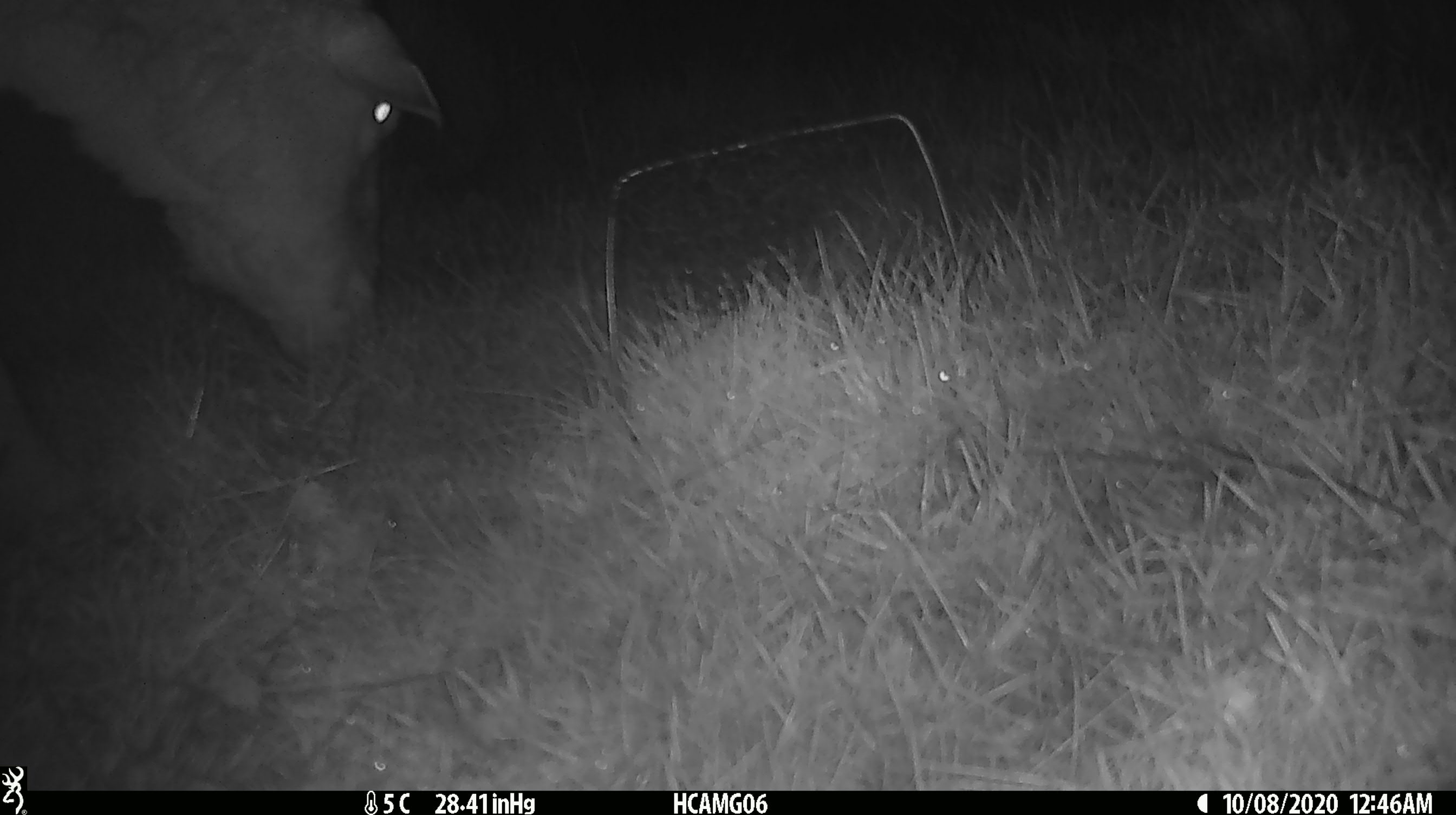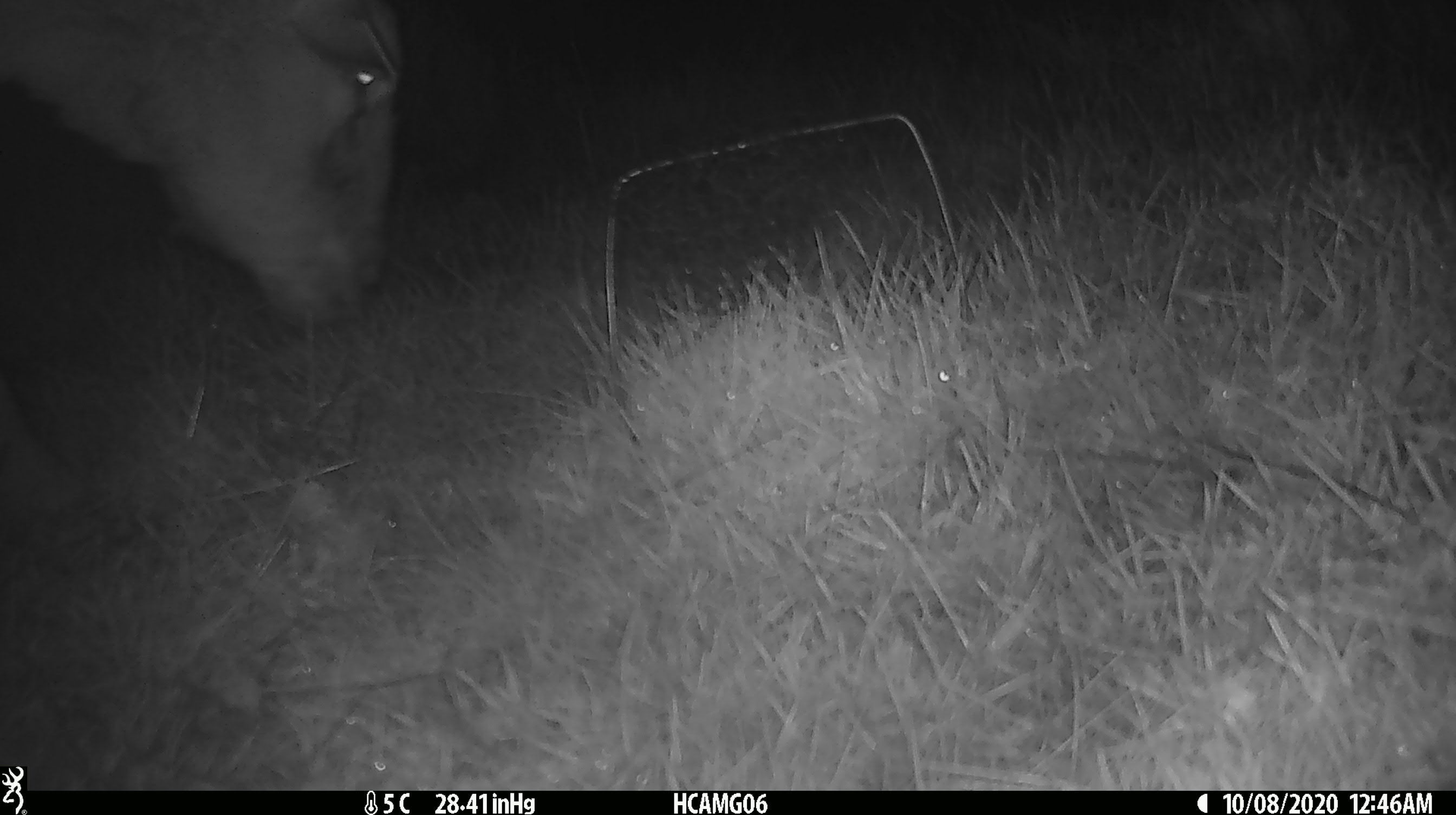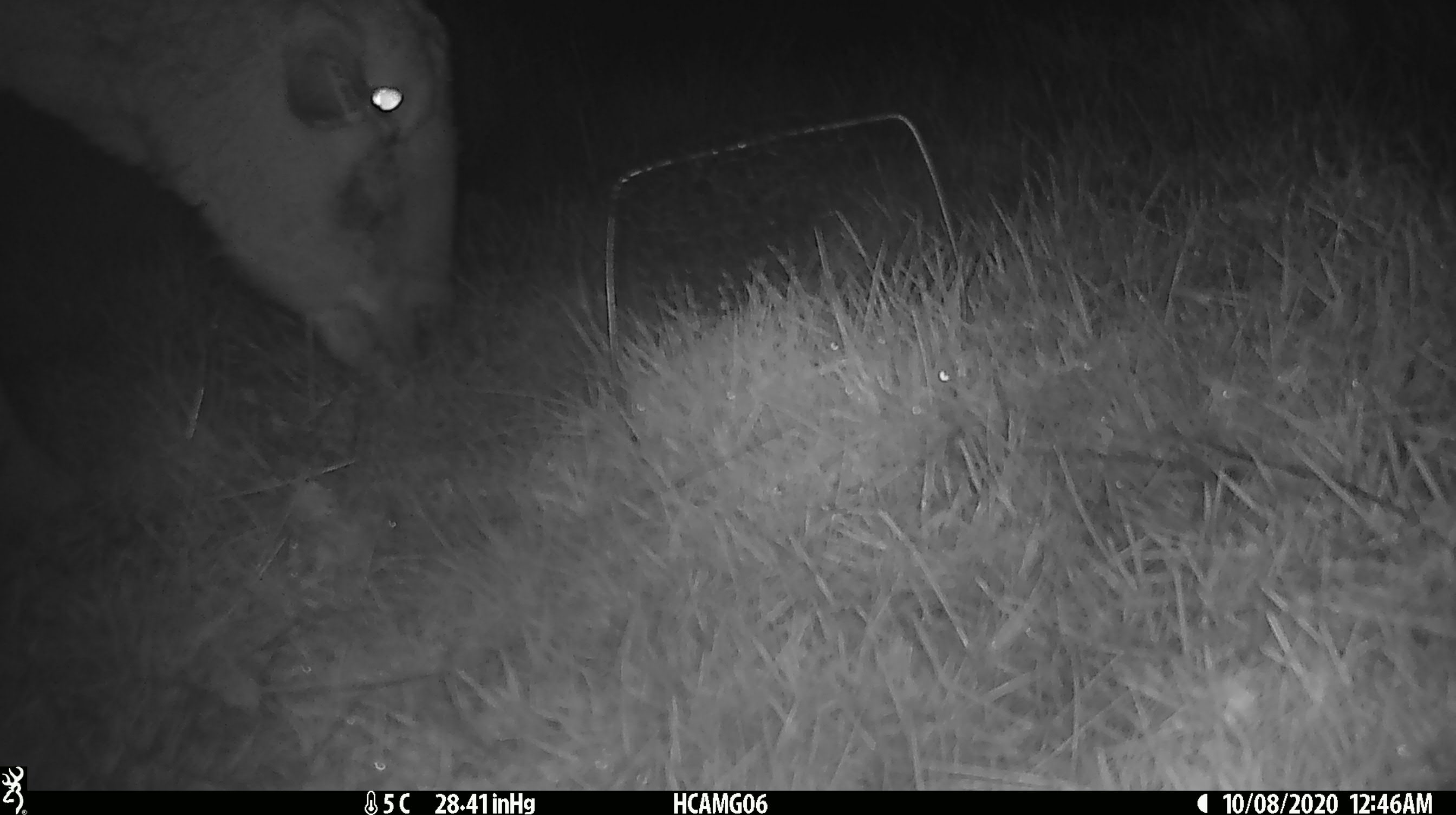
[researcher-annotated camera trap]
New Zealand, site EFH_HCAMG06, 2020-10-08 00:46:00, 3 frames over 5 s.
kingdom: Animalia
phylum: Chordata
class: Mammalia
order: Artiodactyla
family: Bovidae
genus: Ovis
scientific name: Ovis aries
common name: domestic sheep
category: sheep